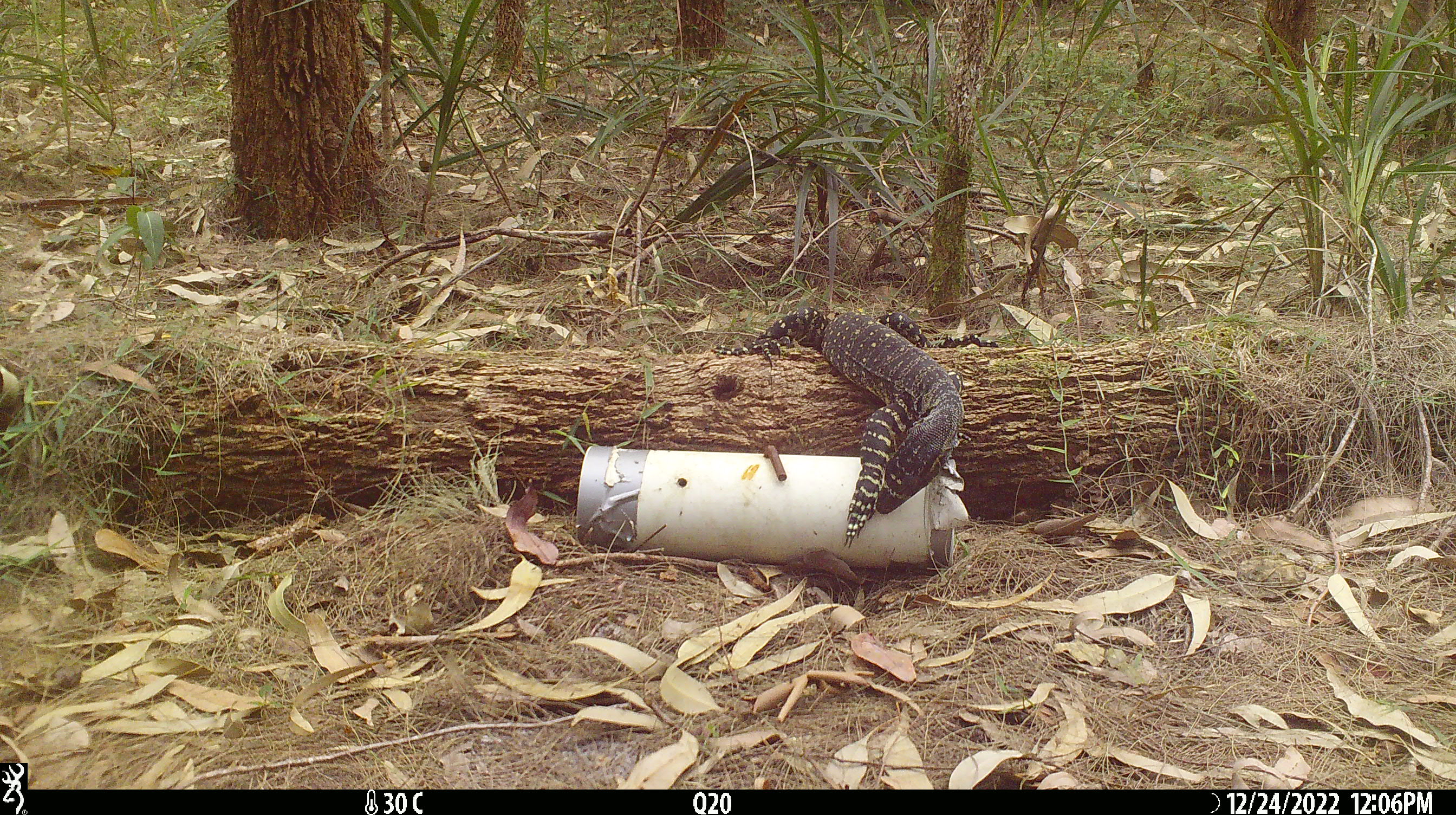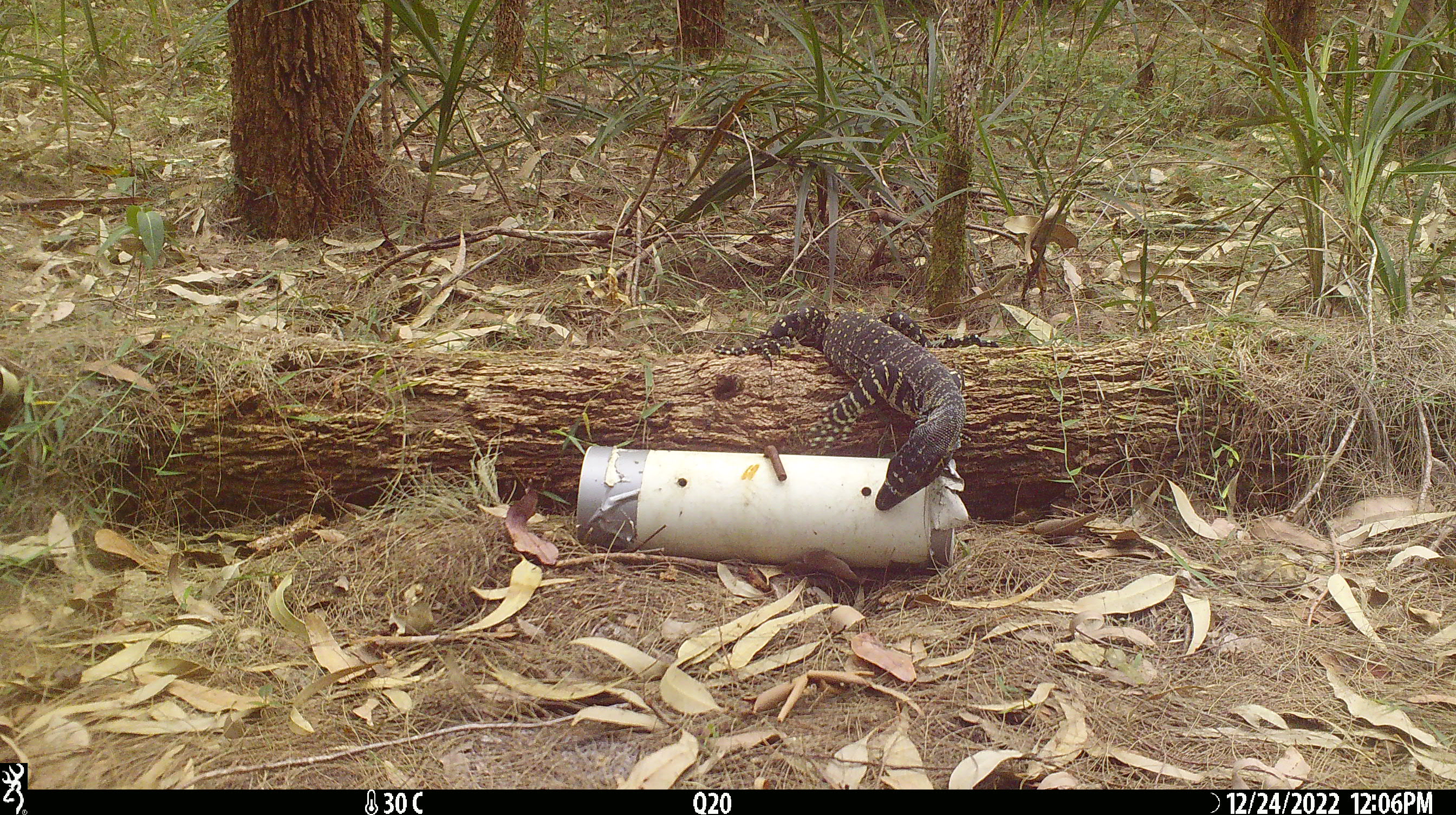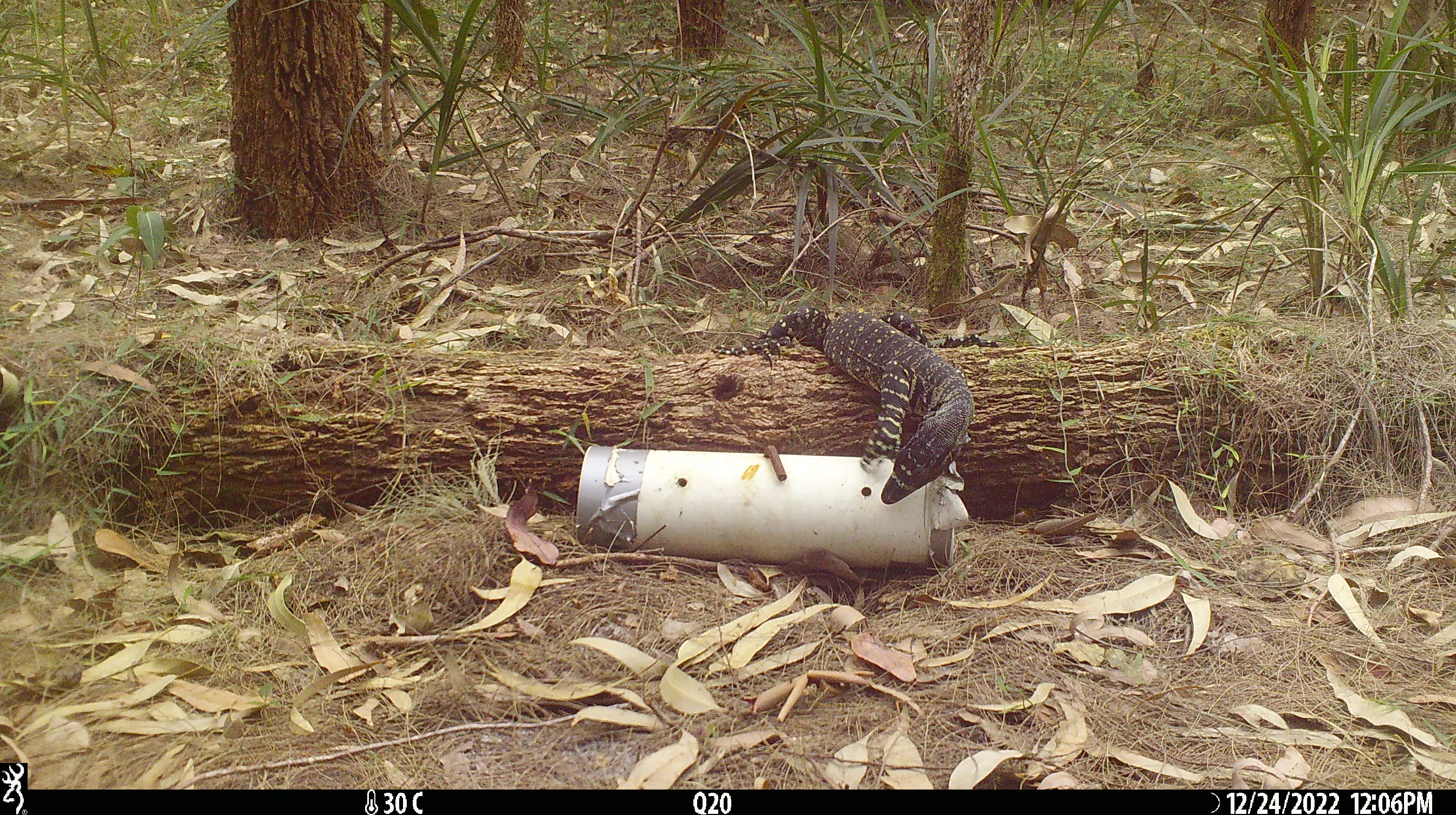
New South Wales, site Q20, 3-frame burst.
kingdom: Animalia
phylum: Chordata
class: Reptilia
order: Squamata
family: Varanidae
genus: Varanus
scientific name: Varanus varius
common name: lace monitor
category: goanna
Goanna (lace monitor) (Varanus varius).